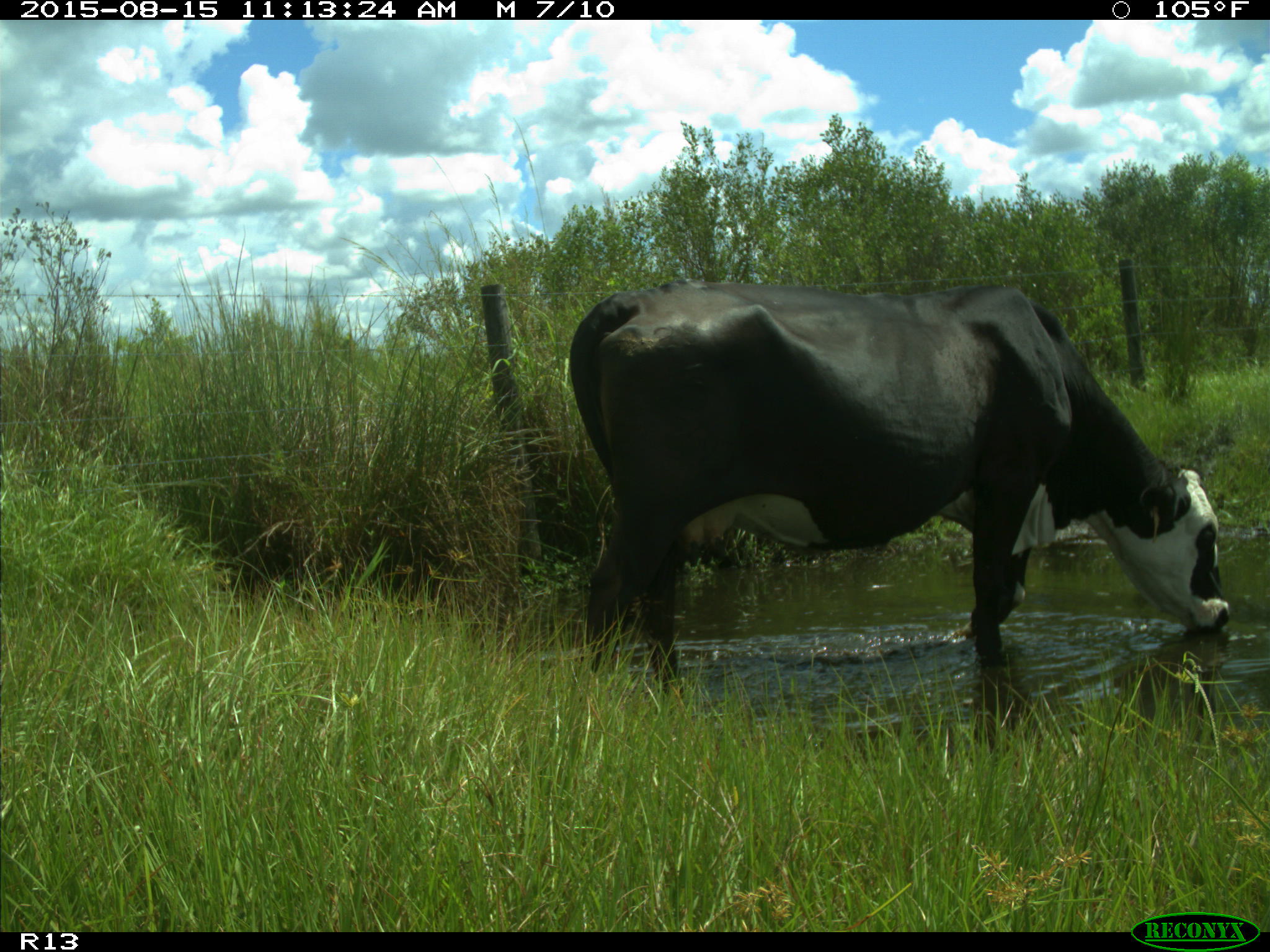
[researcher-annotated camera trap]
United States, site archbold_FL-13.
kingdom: Animalia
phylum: Chordata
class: Mammalia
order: Artiodactyla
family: Bovidae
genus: Bos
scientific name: Bos taurus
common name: domestic cow